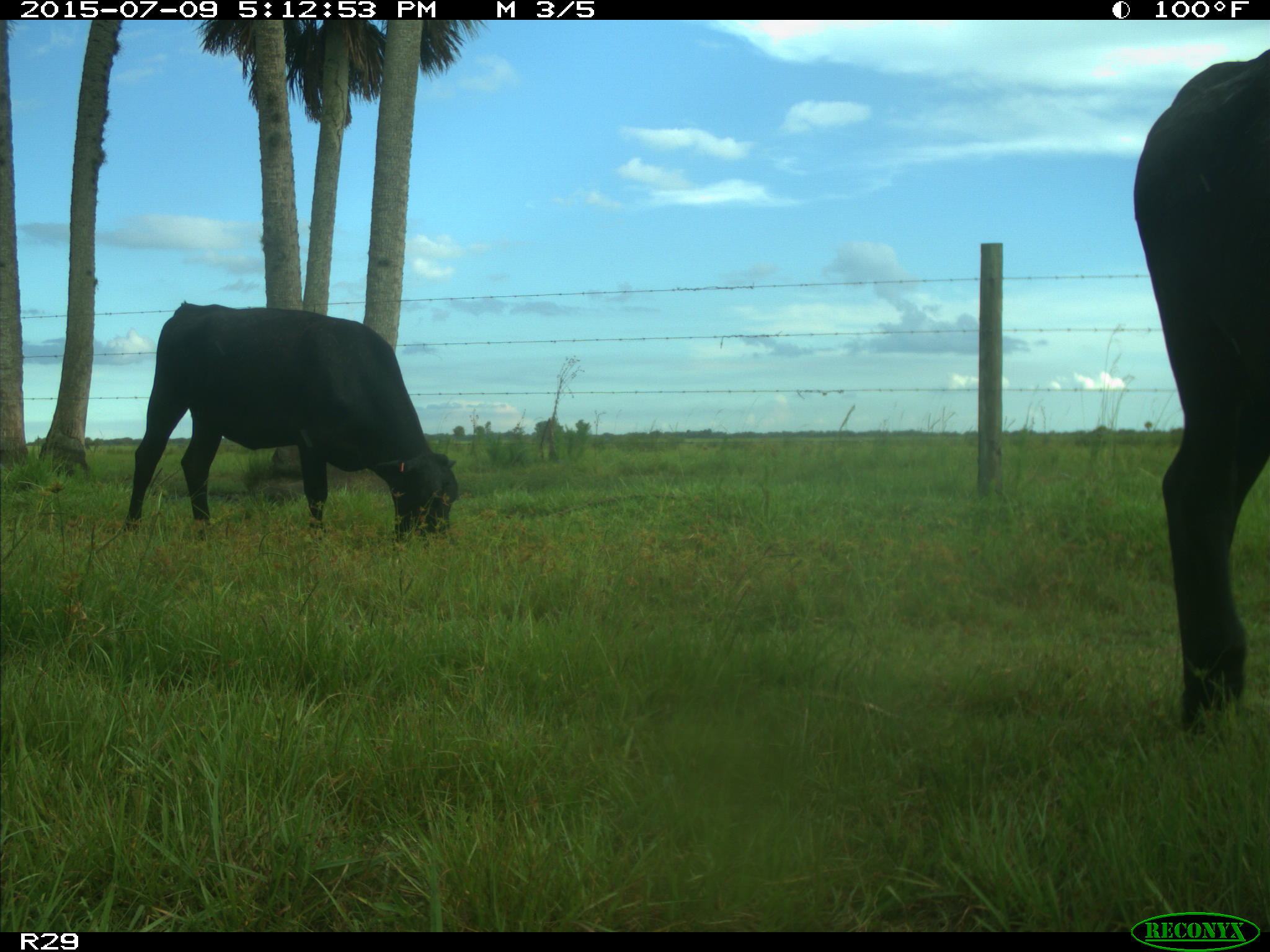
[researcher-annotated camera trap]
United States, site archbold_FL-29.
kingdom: Animalia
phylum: Chordata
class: Mammalia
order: Artiodactyla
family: Bovidae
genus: Bos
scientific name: Bos taurus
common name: domestic cow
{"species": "Bos taurus (domestic cow)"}